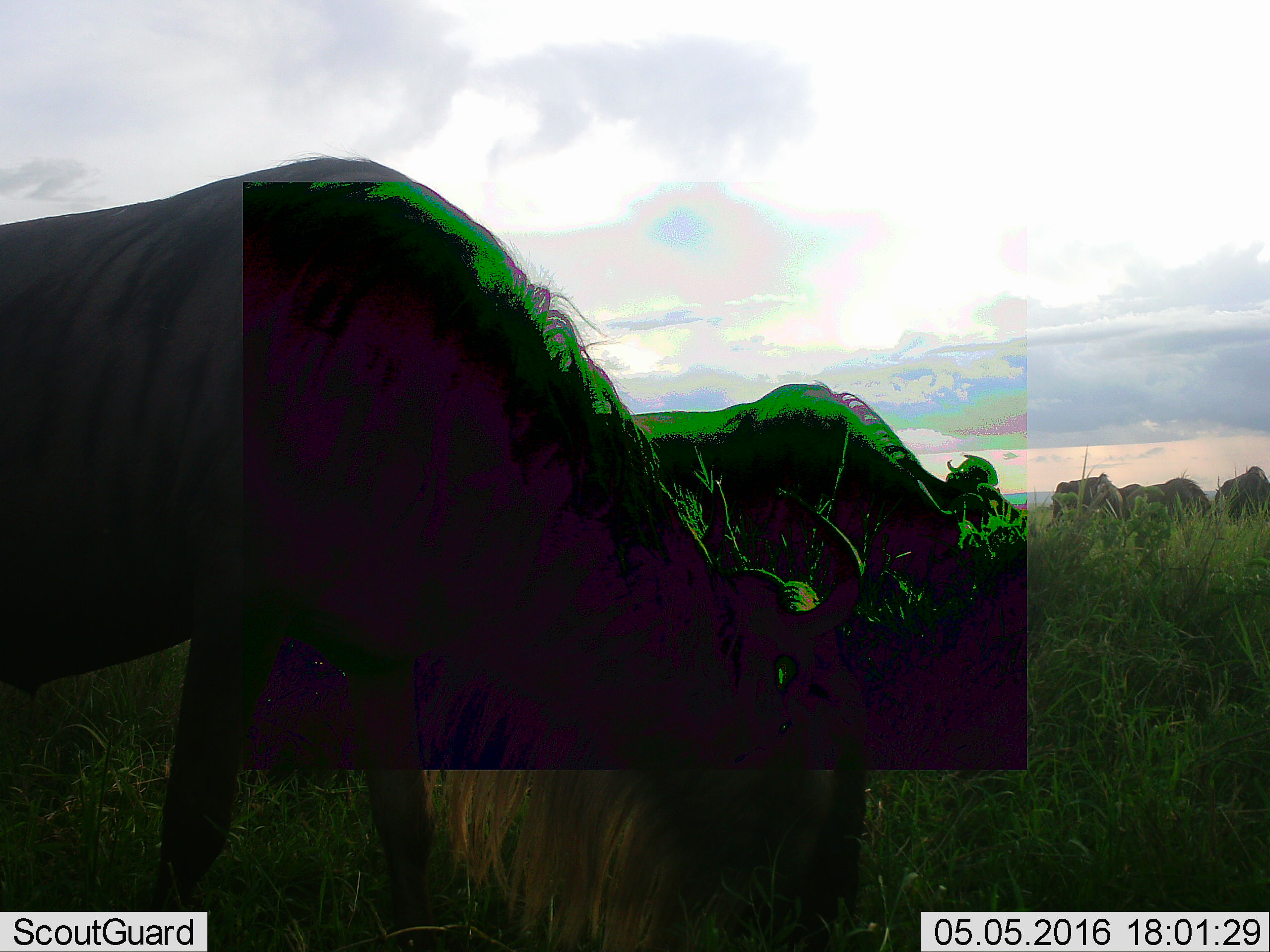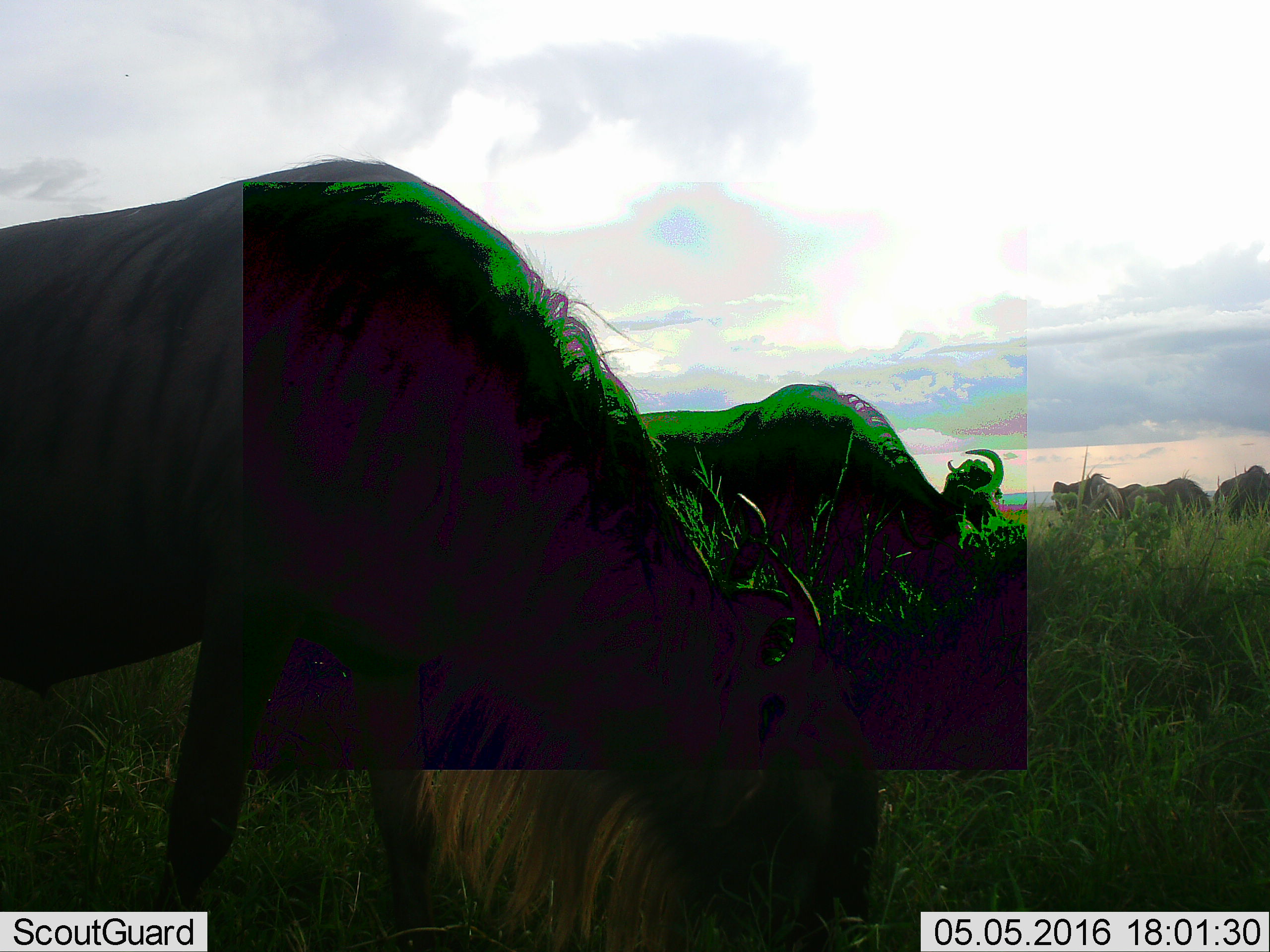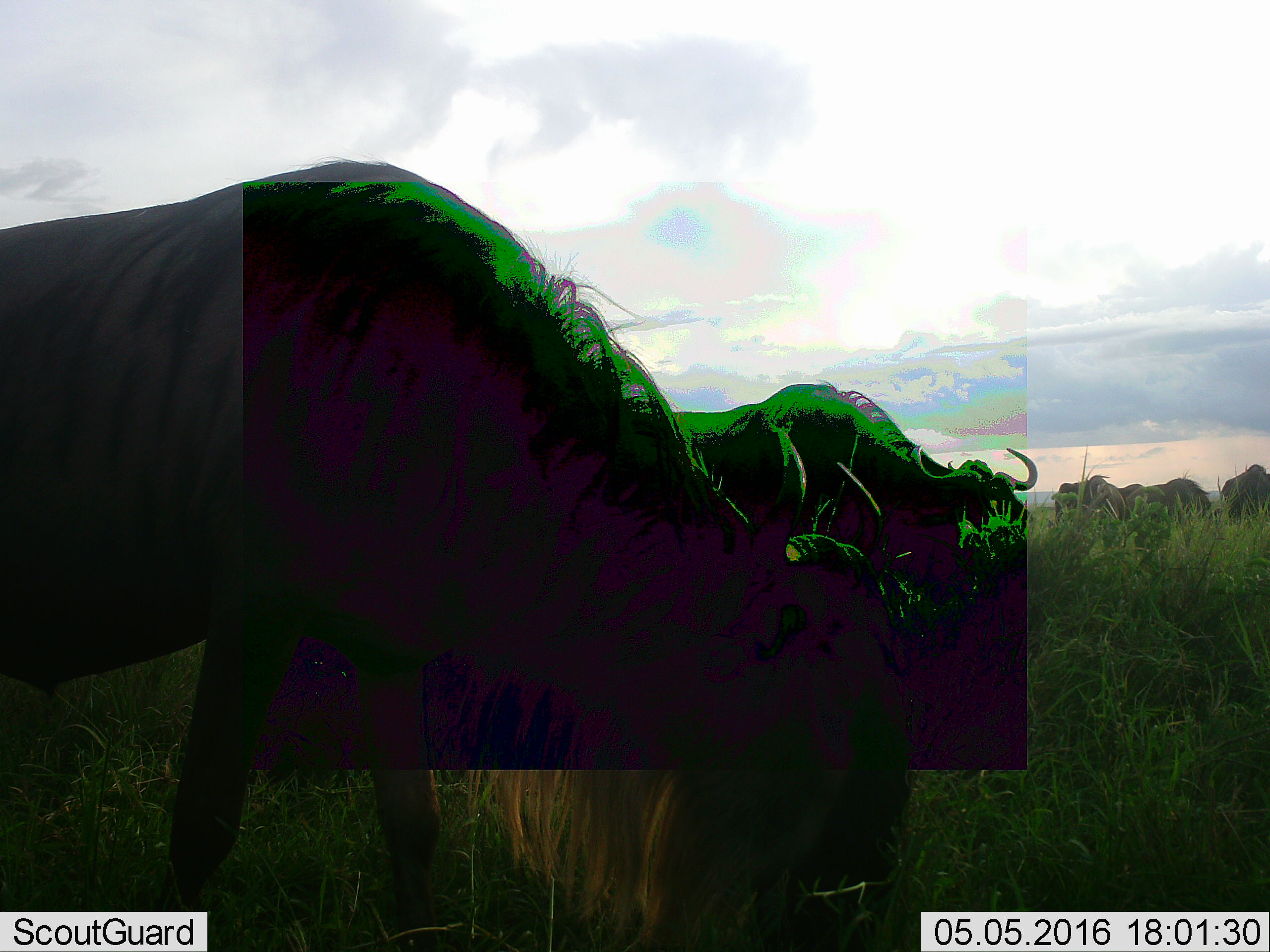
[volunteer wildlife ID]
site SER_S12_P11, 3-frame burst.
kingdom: Animalia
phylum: Chordata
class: Mammalia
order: Artiodactyla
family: Bovidae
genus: Connochaetes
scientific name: Connochaetes taurinus taurinus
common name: blue wildebeest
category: wildebeestblue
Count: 6.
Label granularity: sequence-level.